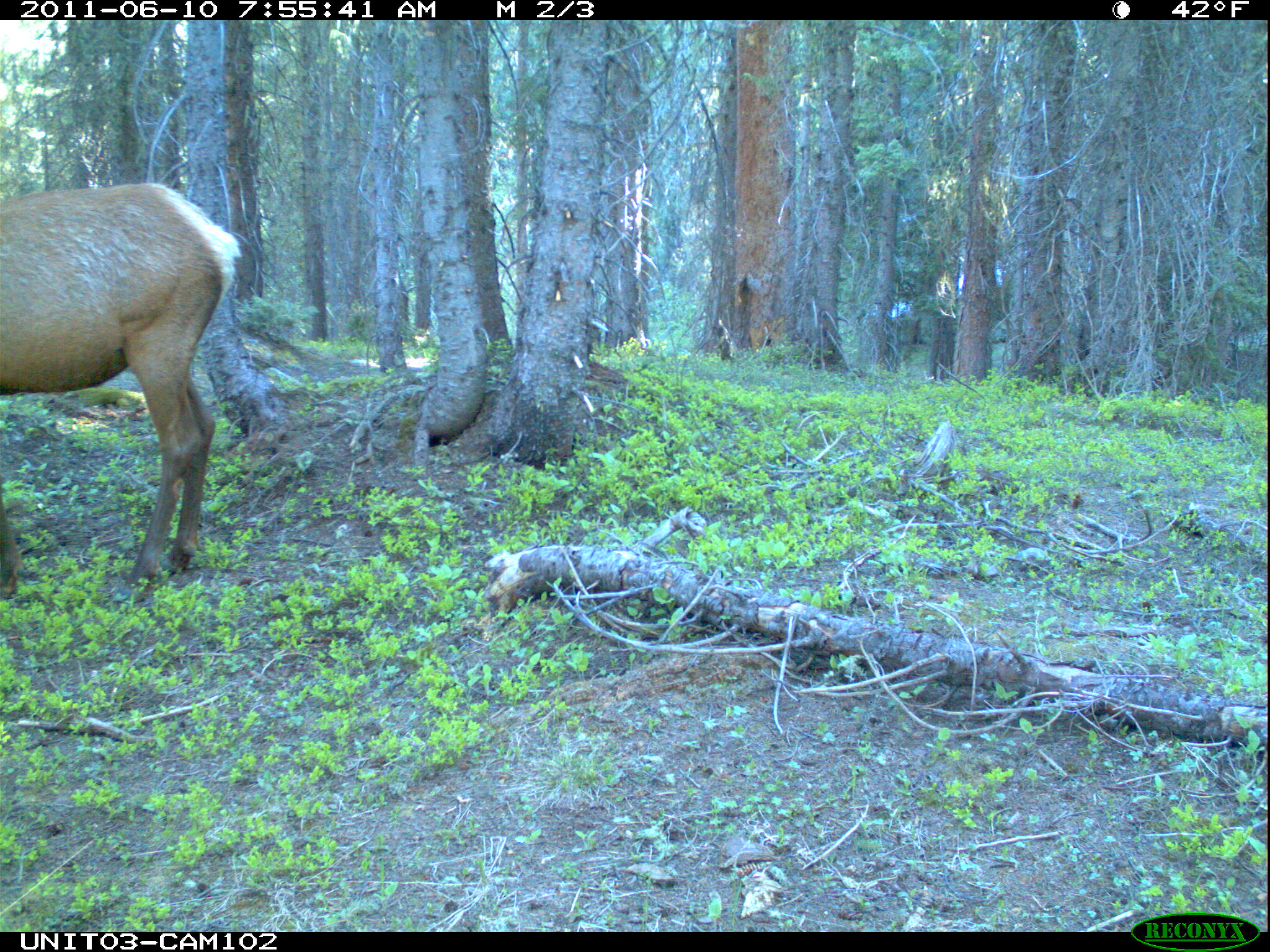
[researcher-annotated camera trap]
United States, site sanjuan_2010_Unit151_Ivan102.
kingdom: Animalia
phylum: Chordata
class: Mammalia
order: Artiodactyla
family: Cervidae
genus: Cervus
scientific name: Cervus elaphus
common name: red deer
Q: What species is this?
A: Cervus elaphus (red deer).